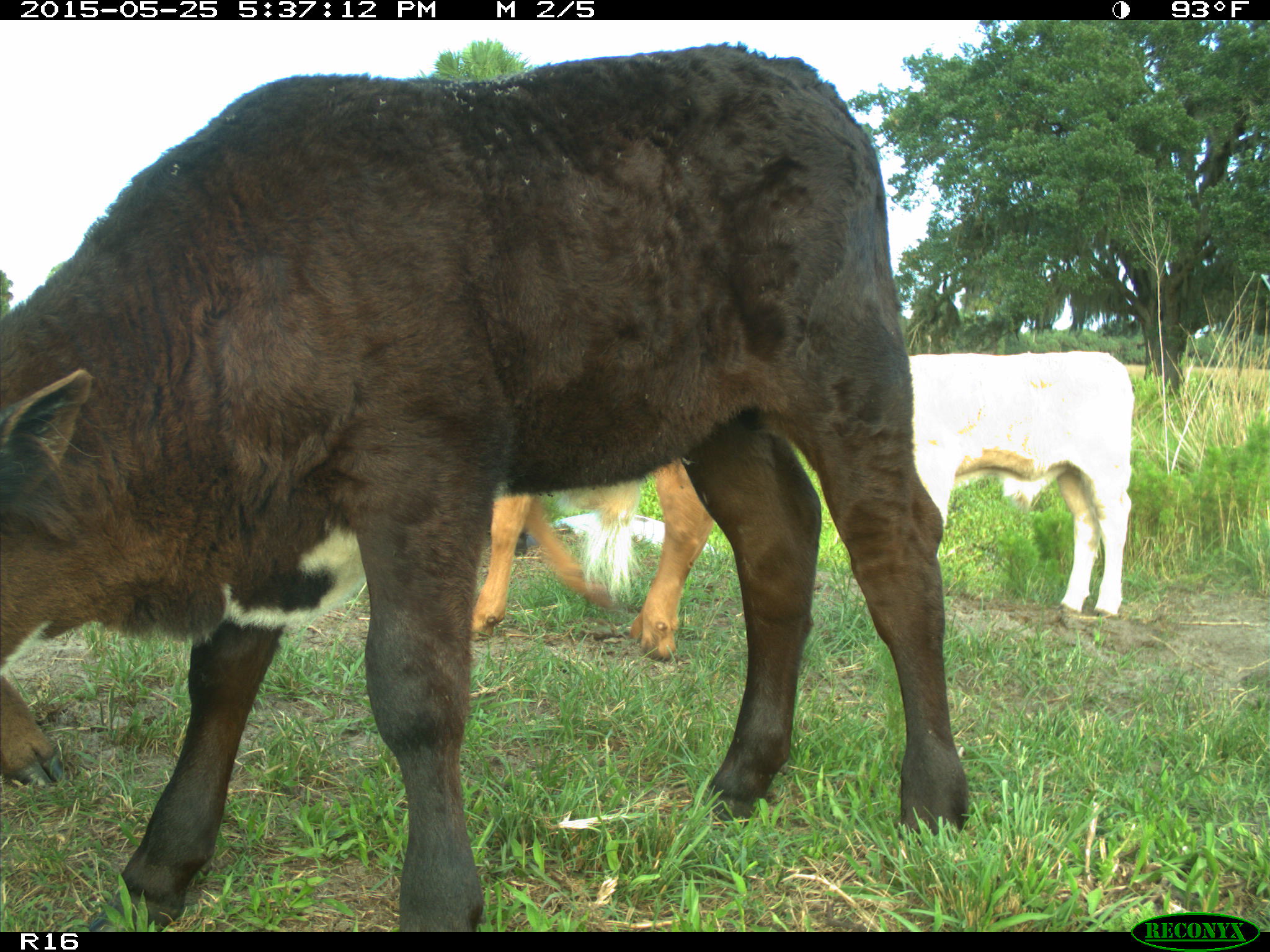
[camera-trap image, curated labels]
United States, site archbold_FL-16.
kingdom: Animalia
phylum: Chordata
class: Mammalia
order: Artiodactyla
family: Bovidae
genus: Bos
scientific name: Bos taurus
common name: domestic cow